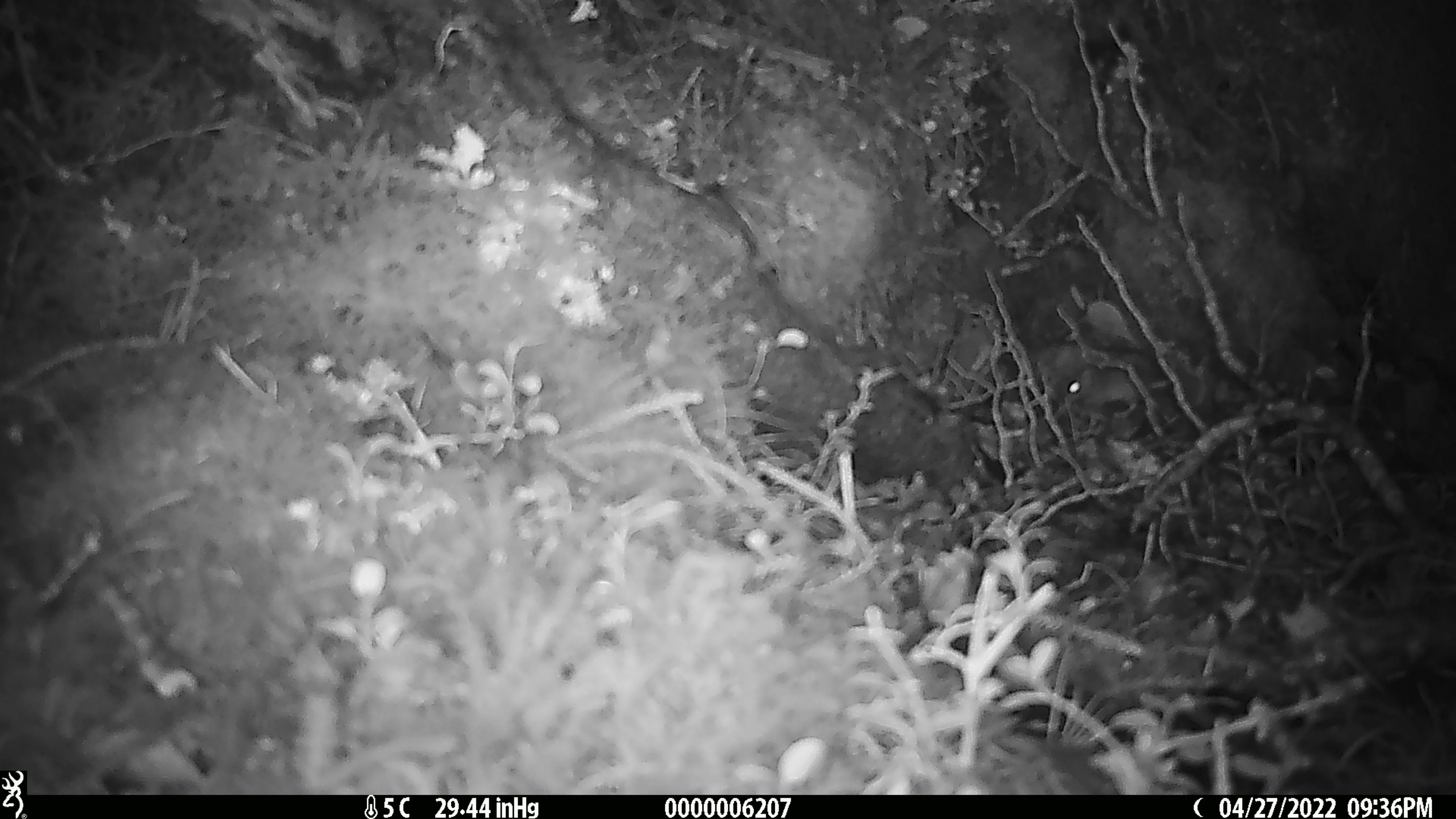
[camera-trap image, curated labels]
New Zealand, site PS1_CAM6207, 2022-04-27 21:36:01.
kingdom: Animalia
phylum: Chordata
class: Mammalia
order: Rodentia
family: Muridae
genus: Mus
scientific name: Mus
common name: mouse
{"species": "mouse (Mus)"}